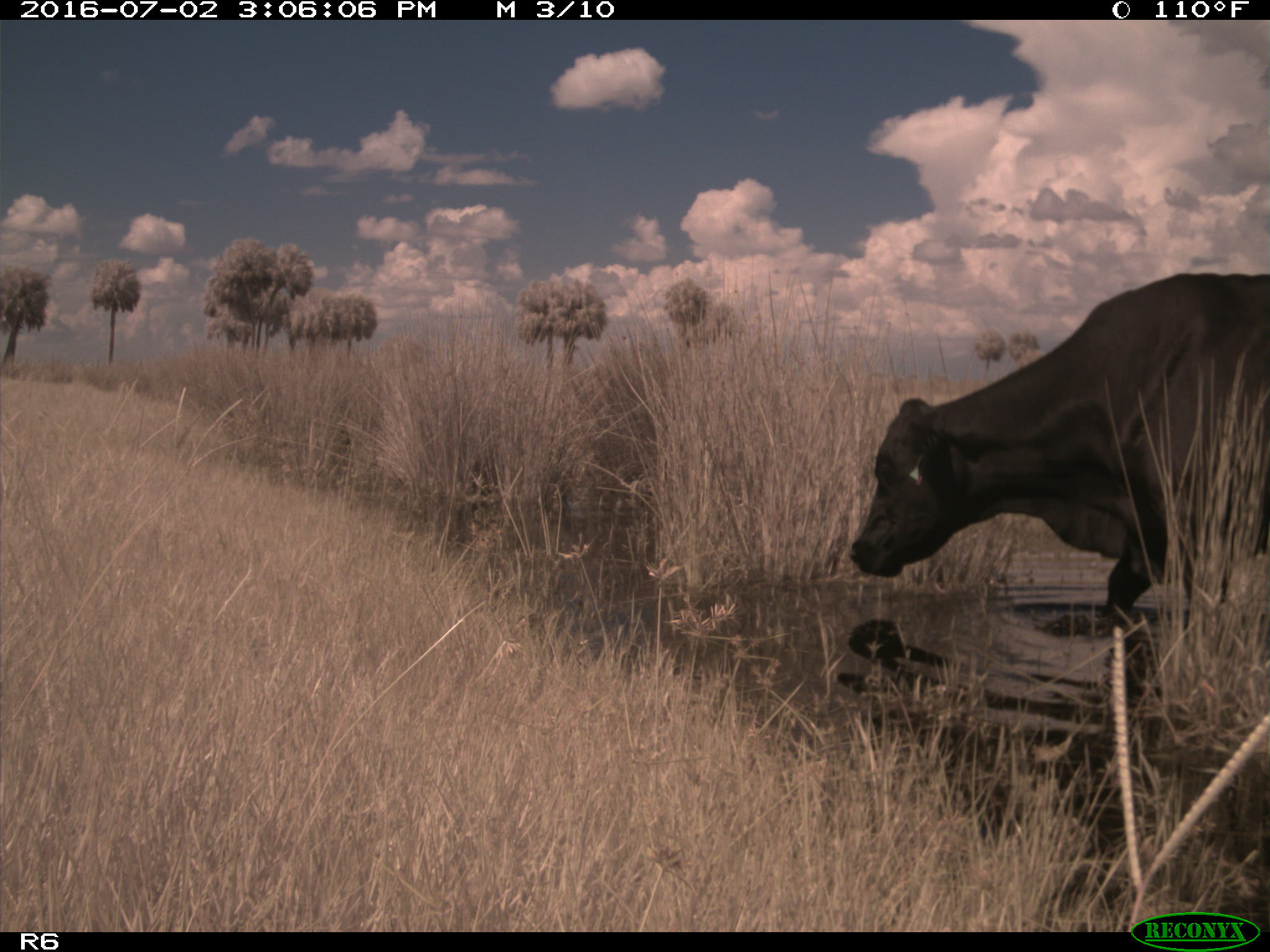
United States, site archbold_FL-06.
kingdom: Animalia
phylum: Chordata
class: Mammalia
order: Artiodactyla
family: Bovidae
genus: Bos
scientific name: Bos taurus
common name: domestic cow